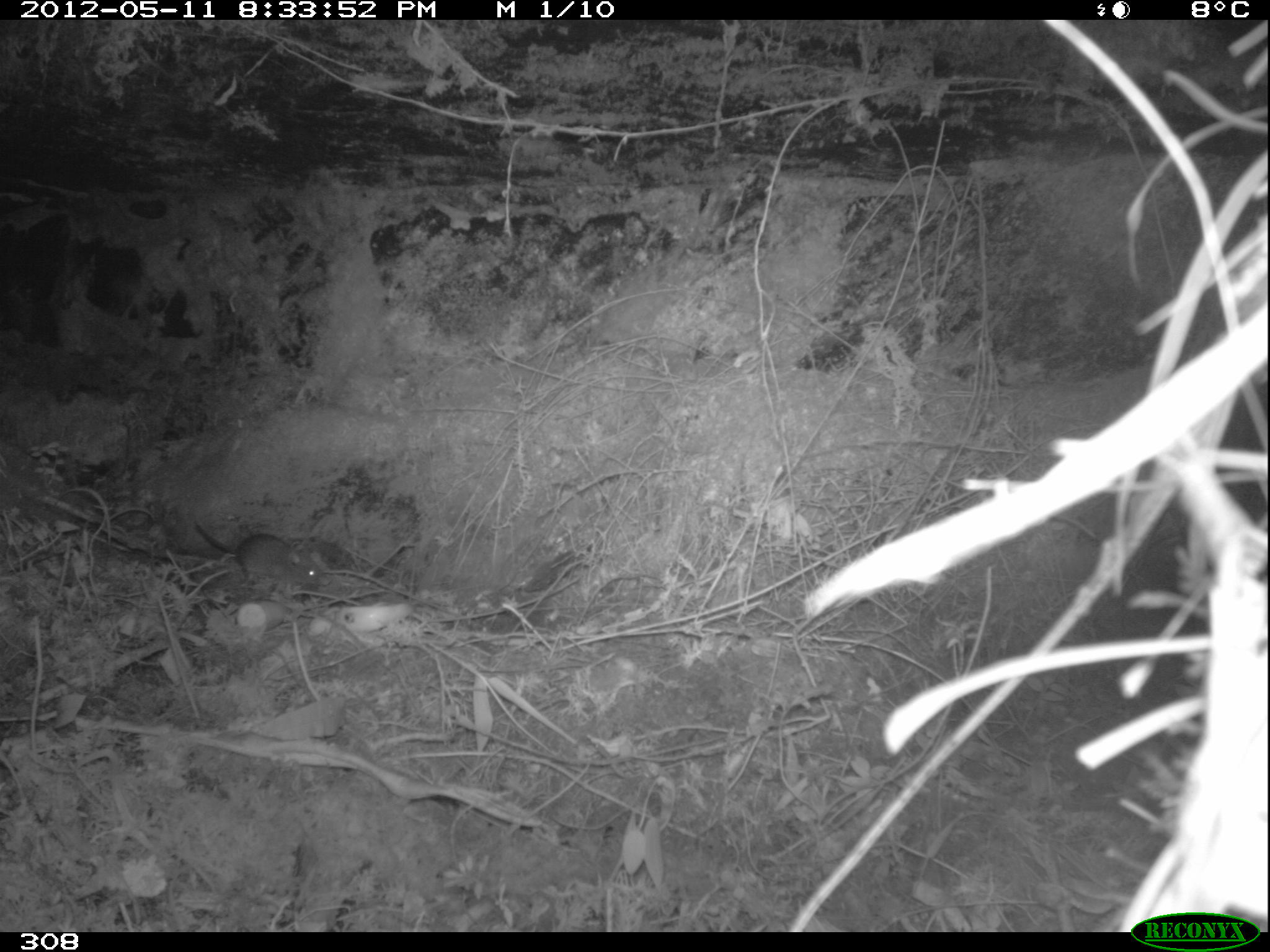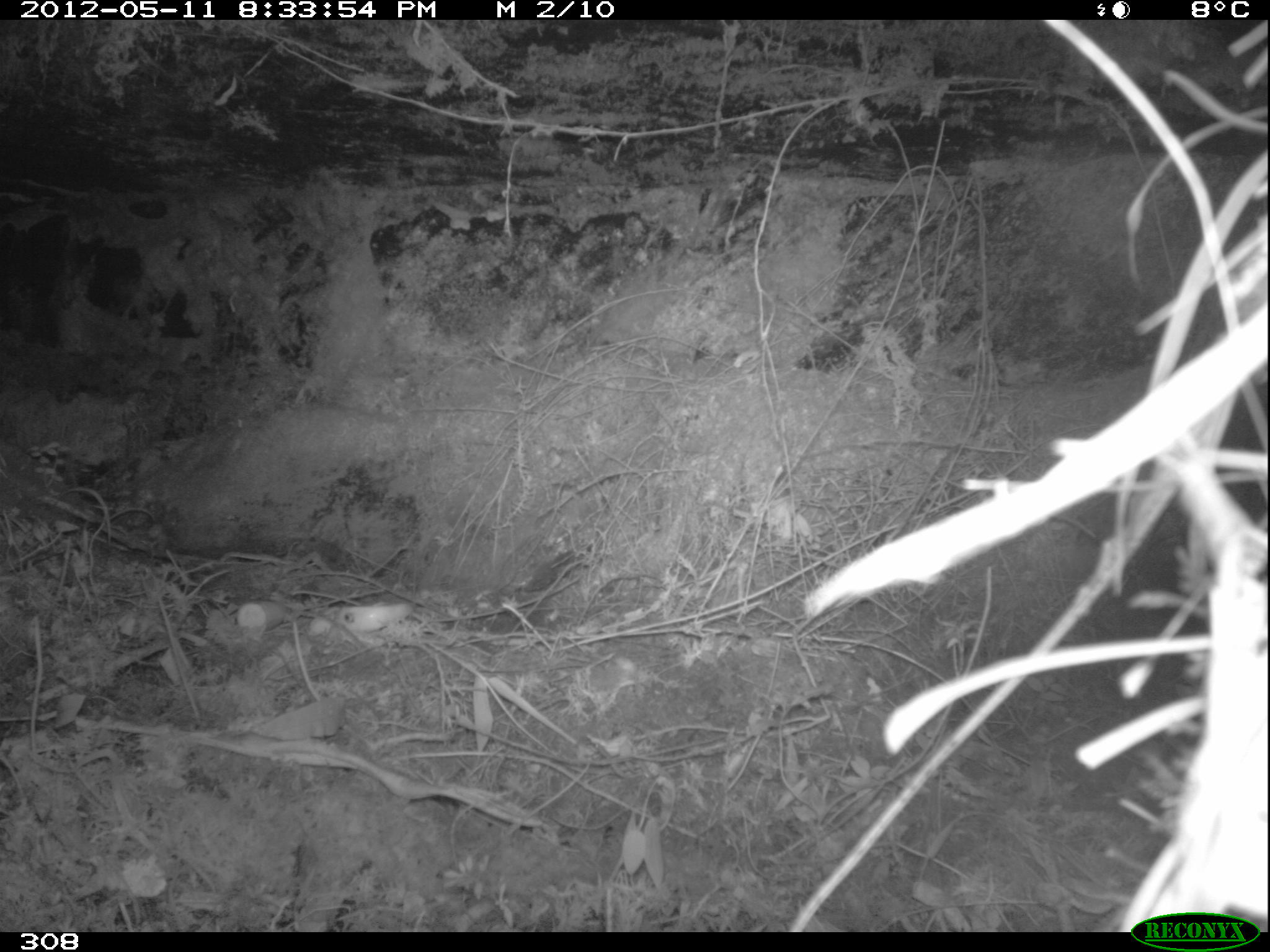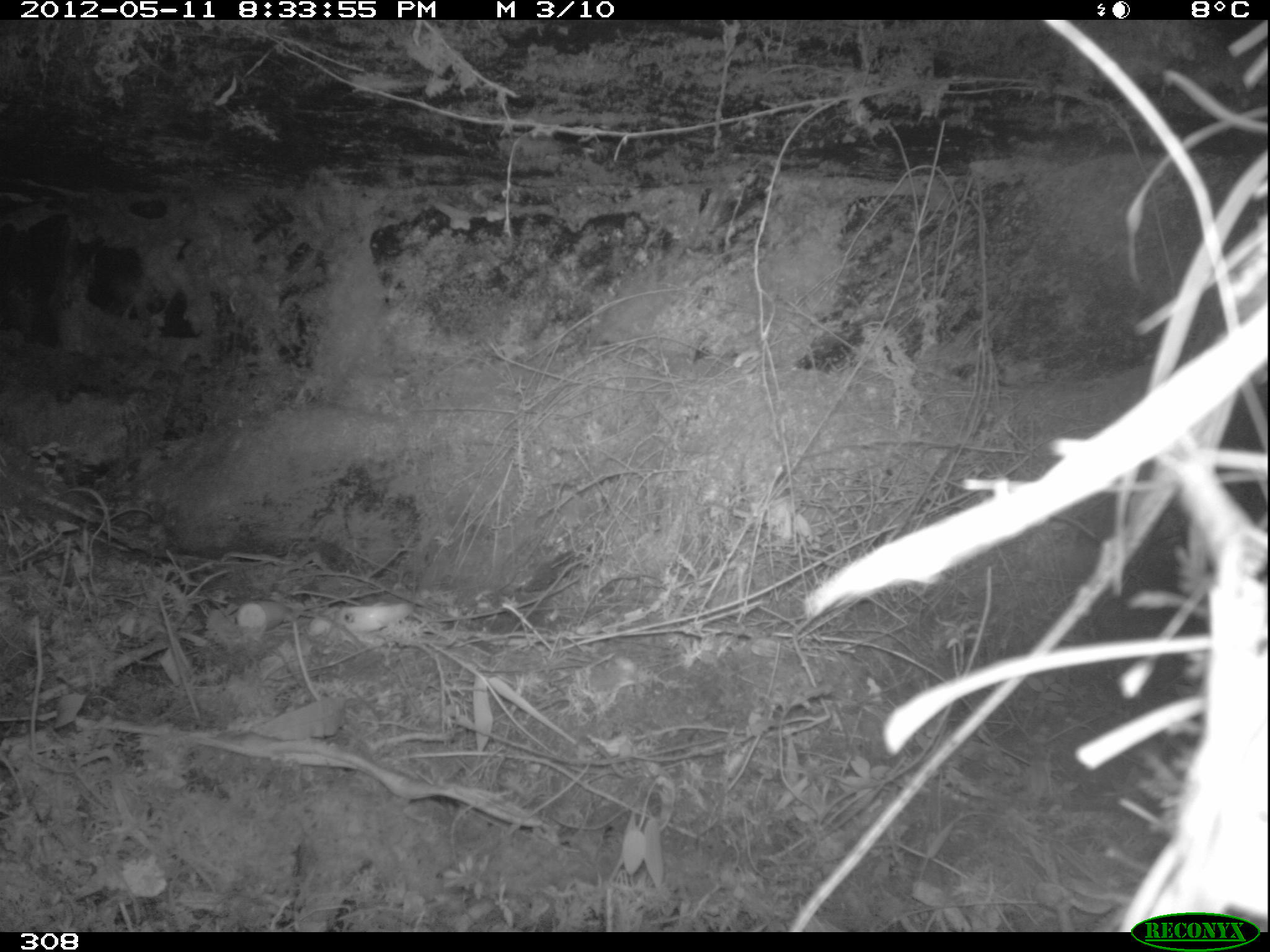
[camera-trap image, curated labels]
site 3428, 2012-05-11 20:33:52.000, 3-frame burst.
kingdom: Animalia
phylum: Chordata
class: Mammalia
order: Rodentia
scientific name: Rodentia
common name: rodents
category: unknown rodent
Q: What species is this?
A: Unknown rodent (rodents) (Rodentia).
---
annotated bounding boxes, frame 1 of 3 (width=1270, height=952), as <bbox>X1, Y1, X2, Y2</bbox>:
unknown rodent: <bbox>194, 522, 321, 584</bbox>